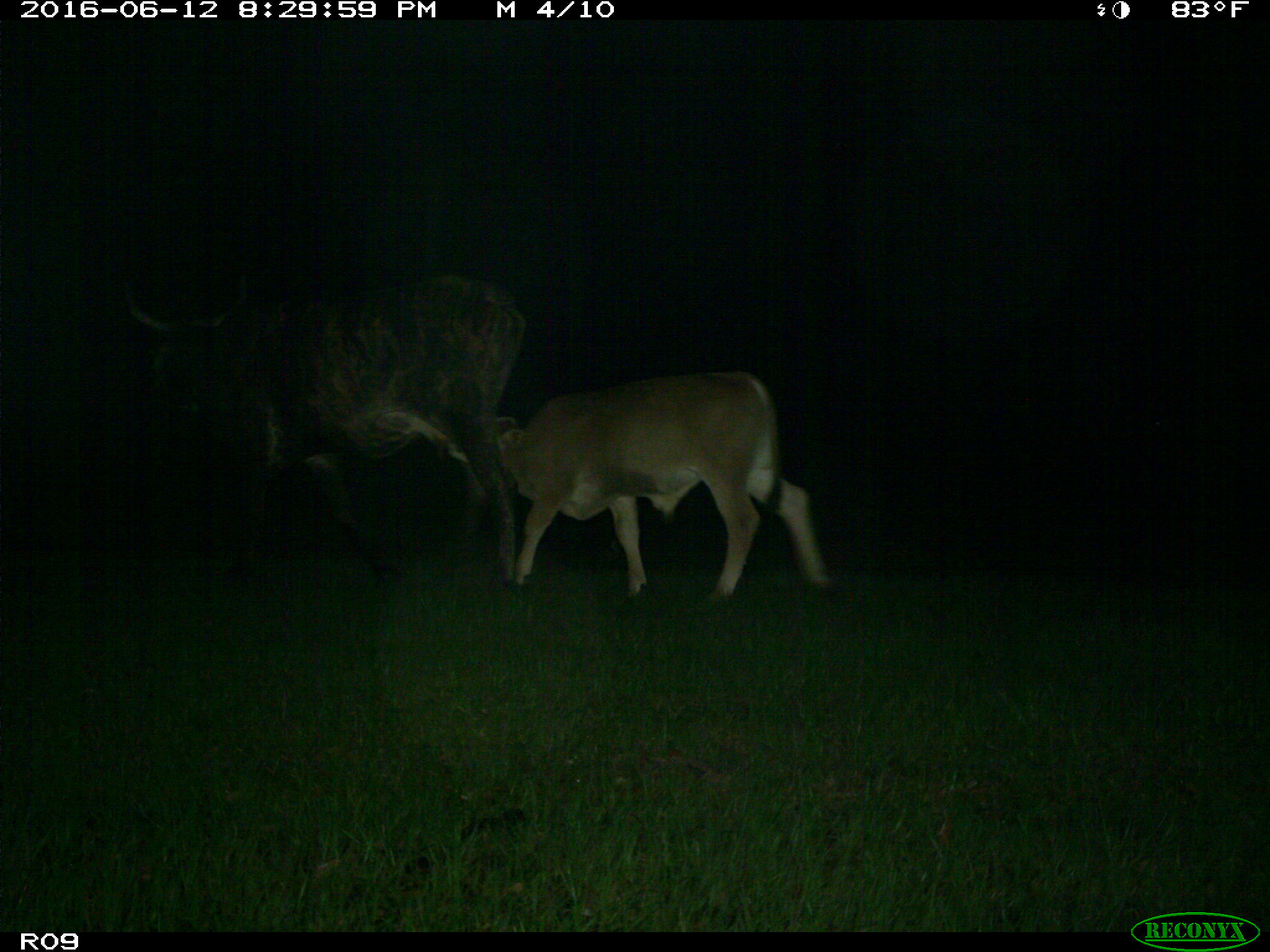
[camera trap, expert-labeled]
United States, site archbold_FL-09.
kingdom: Animalia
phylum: Chordata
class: Mammalia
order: Artiodactyla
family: Bovidae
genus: Bos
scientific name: Bos taurus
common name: domestic cow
Bos taurus (domestic cow).